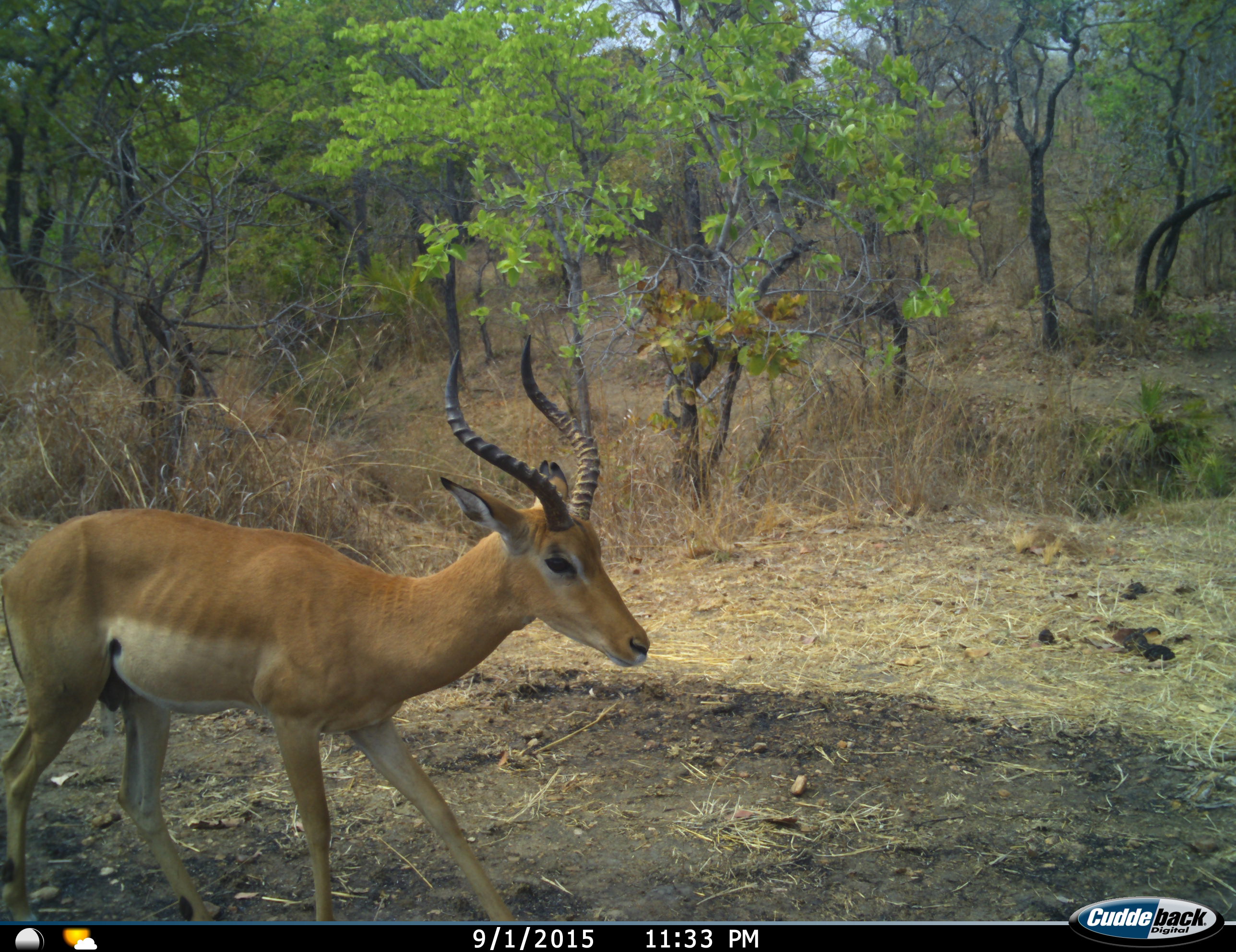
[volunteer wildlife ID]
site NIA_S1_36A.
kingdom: Animalia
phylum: Chordata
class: Mammalia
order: Artiodactyla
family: Bovidae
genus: Aepyceros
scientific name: Aepyceros melampus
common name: impala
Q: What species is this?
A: Impala (Aepyceros melampus).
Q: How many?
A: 1.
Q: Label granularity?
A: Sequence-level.